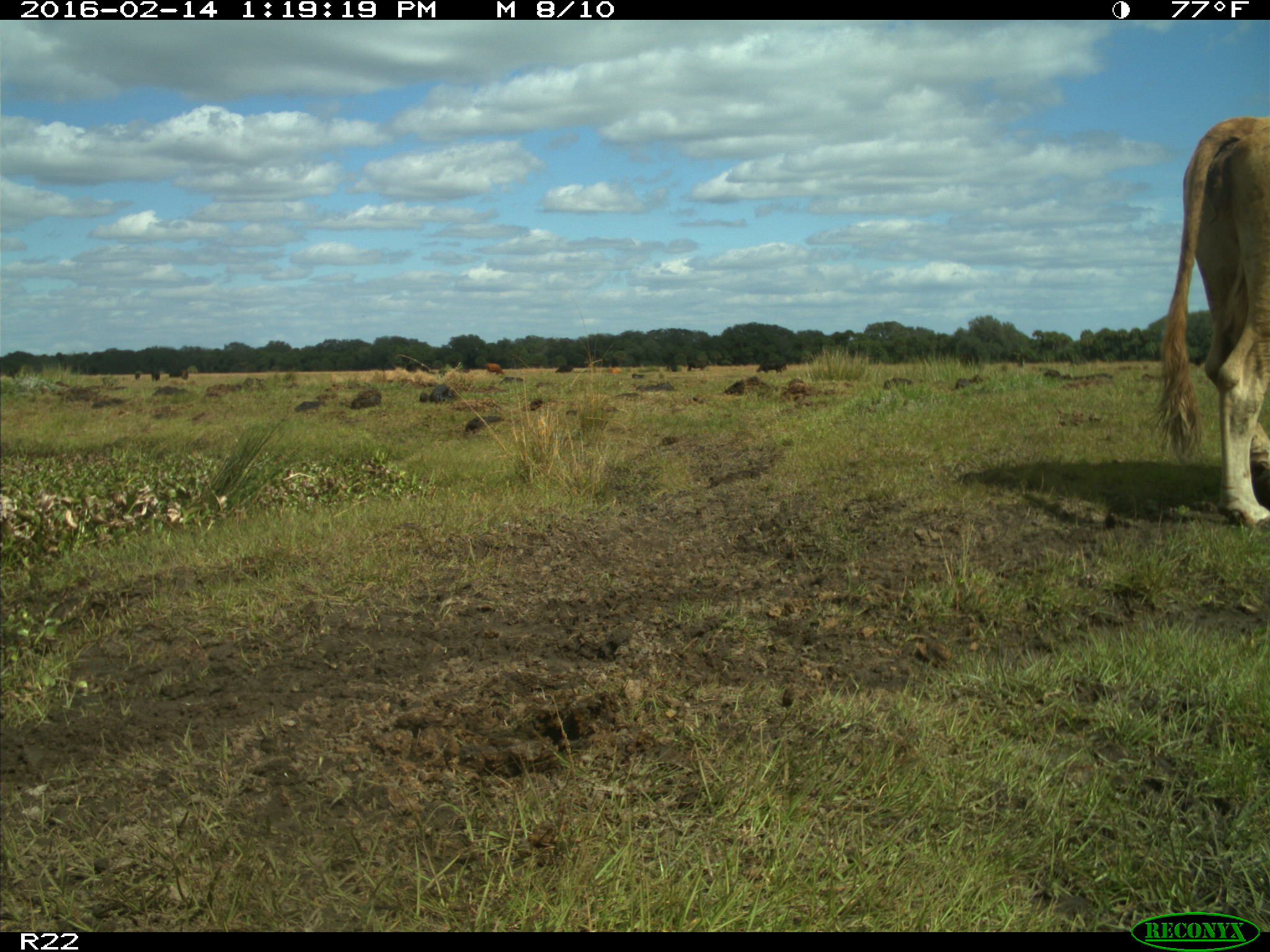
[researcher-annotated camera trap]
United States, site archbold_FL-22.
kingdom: Animalia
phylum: Chordata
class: Mammalia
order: Artiodactyla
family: Bovidae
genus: Bos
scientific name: Bos taurus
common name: domestic cow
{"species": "Bos taurus (domestic cow)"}